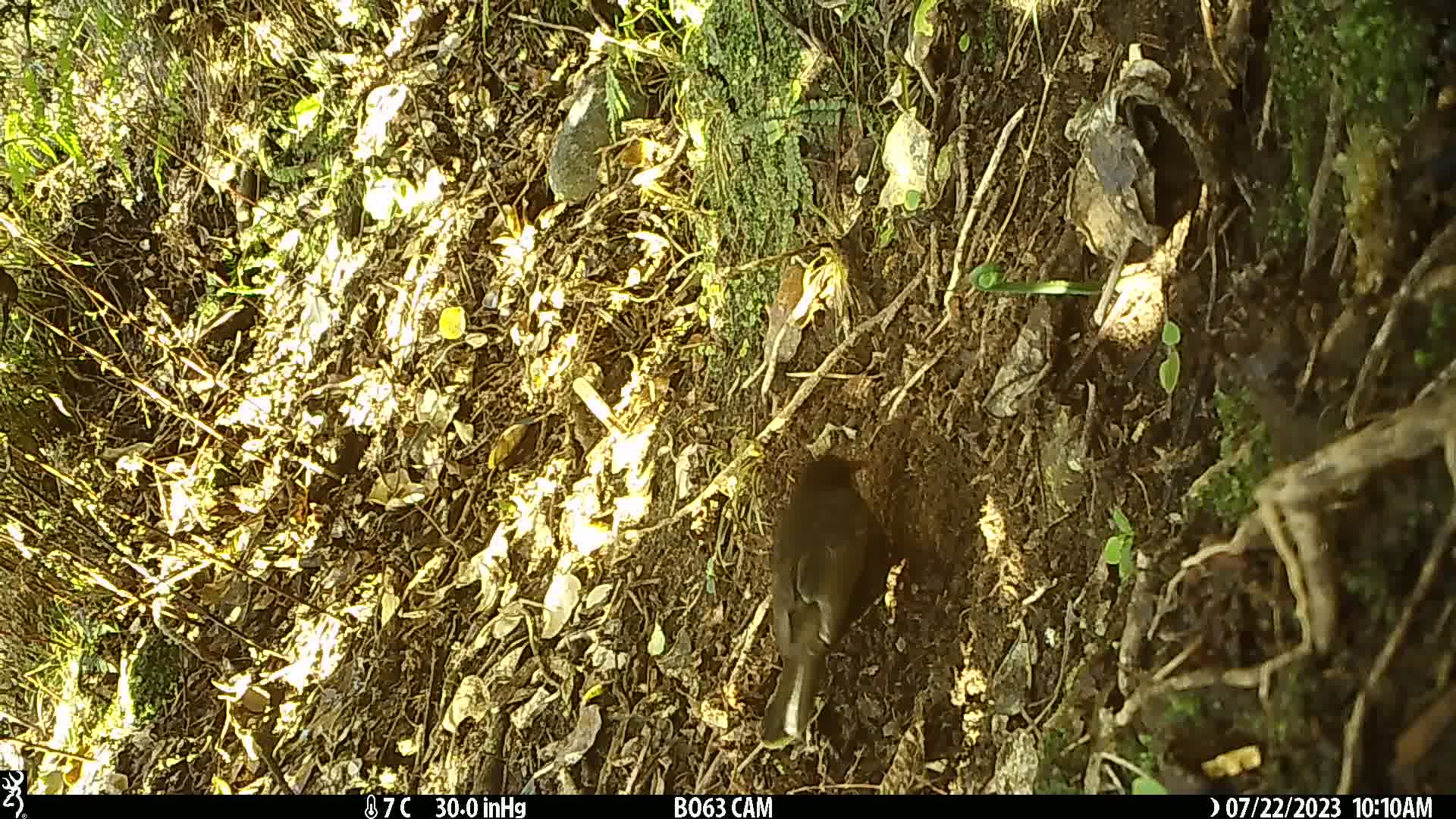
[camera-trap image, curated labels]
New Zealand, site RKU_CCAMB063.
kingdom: Animalia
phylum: Chordata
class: Aves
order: Passeriformes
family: Turdidae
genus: Turdus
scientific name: Turdus merula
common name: eurasian blackbird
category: blackbird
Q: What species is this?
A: Blackbird (eurasian blackbird) (Turdus merula).